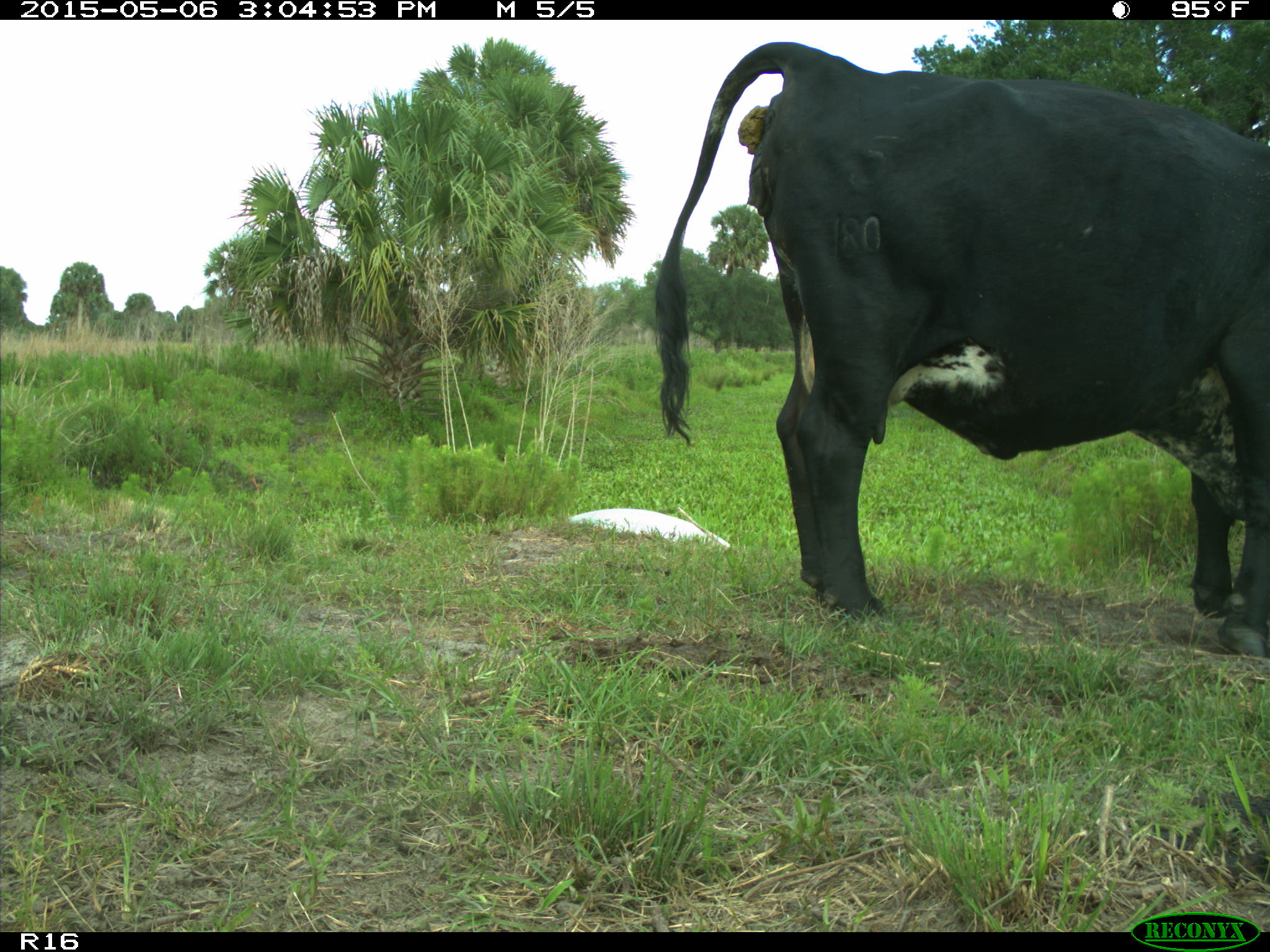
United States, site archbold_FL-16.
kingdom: Animalia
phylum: Chordata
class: Mammalia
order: Artiodactyla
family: Bovidae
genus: Bos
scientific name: Bos taurus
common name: domestic cow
Bos taurus (domestic cow).